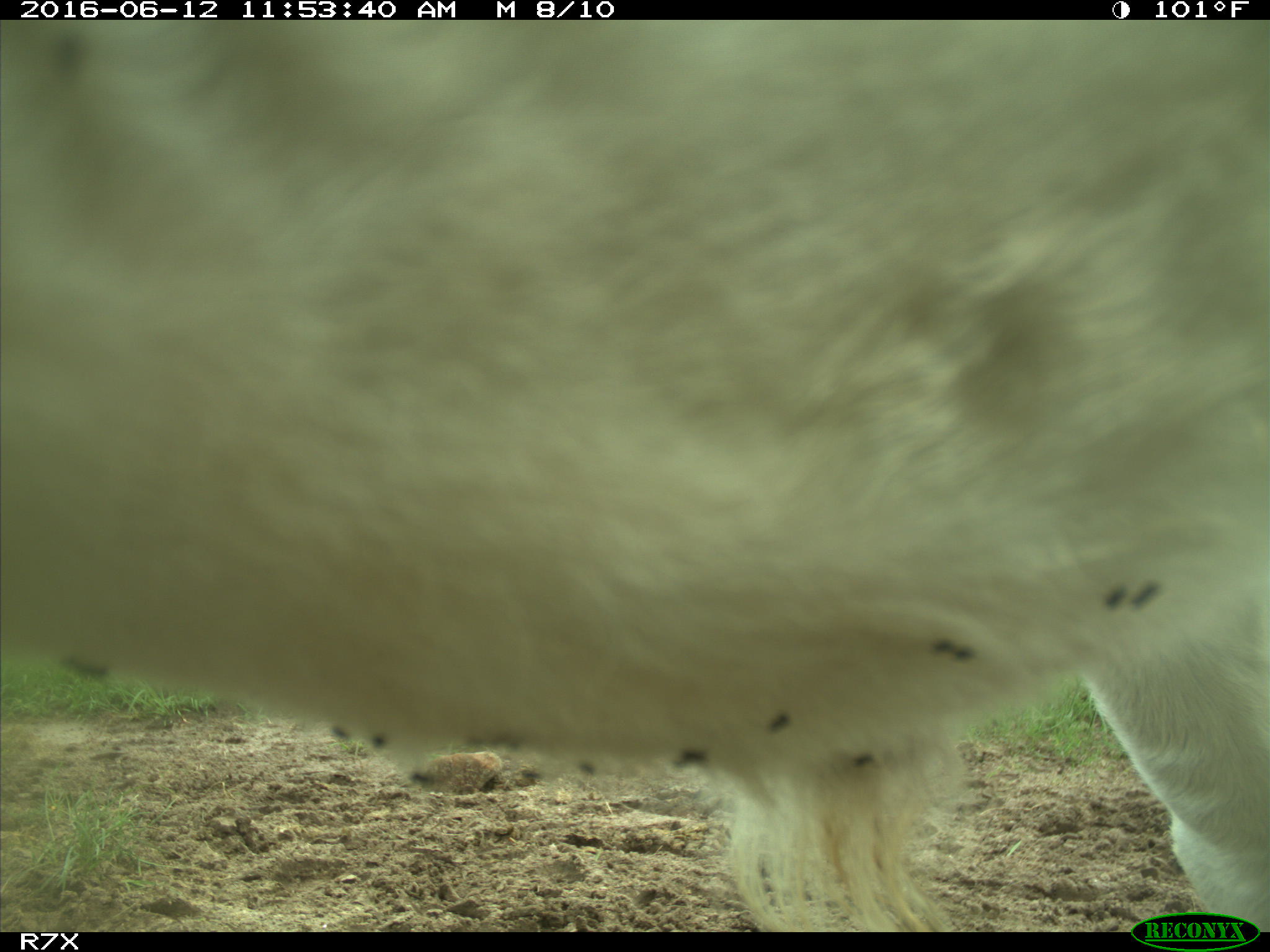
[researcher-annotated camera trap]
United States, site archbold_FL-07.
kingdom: Animalia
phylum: Chordata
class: Mammalia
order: Artiodactyla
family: Bovidae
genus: Bos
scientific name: Bos taurus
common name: domestic cow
Bos taurus (domestic cow).